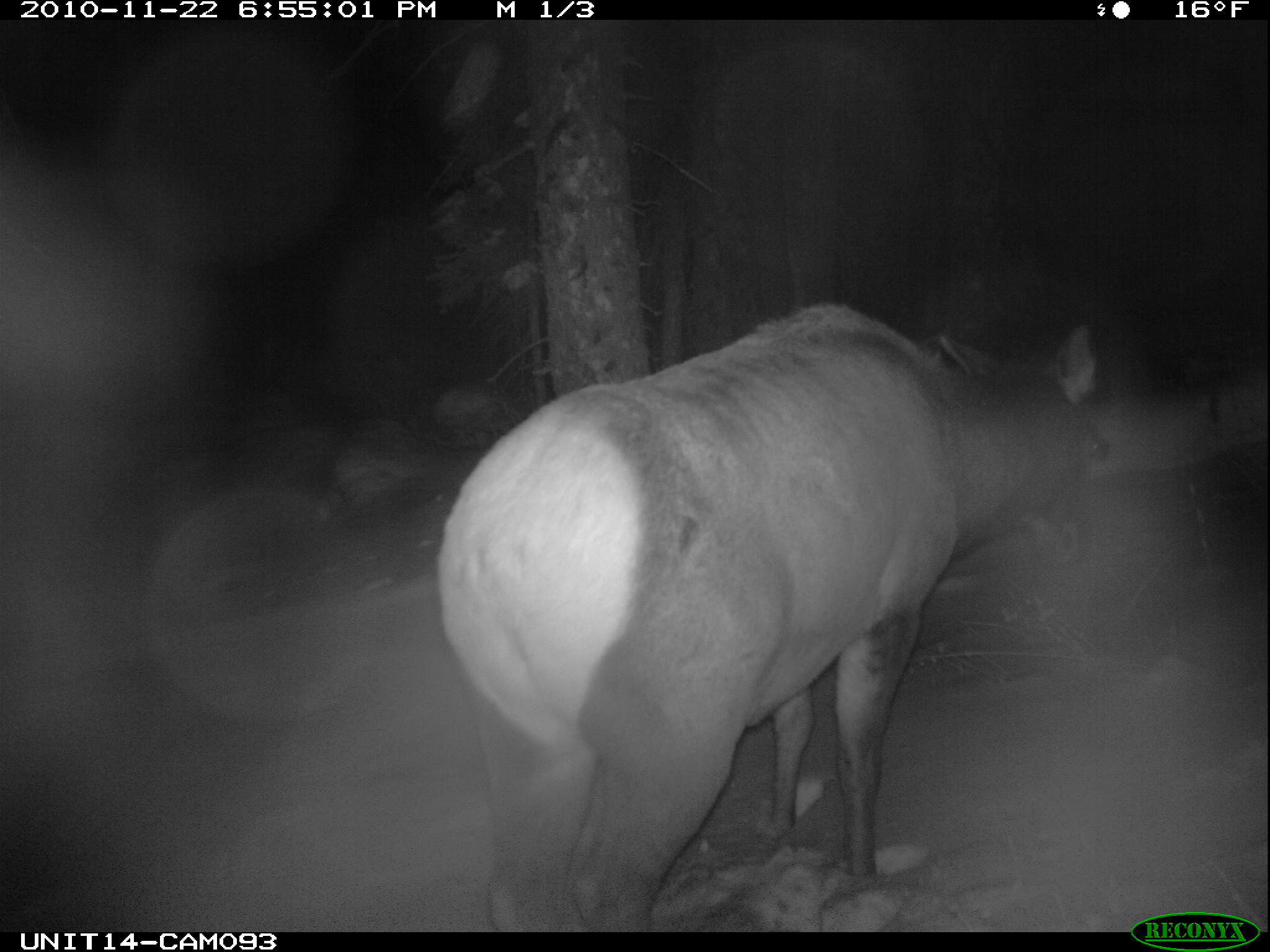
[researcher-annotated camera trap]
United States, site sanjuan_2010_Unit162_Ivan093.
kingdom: Animalia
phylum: Chordata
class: Mammalia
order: Artiodactyla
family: Cervidae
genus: Cervus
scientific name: Cervus elaphus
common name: red deer